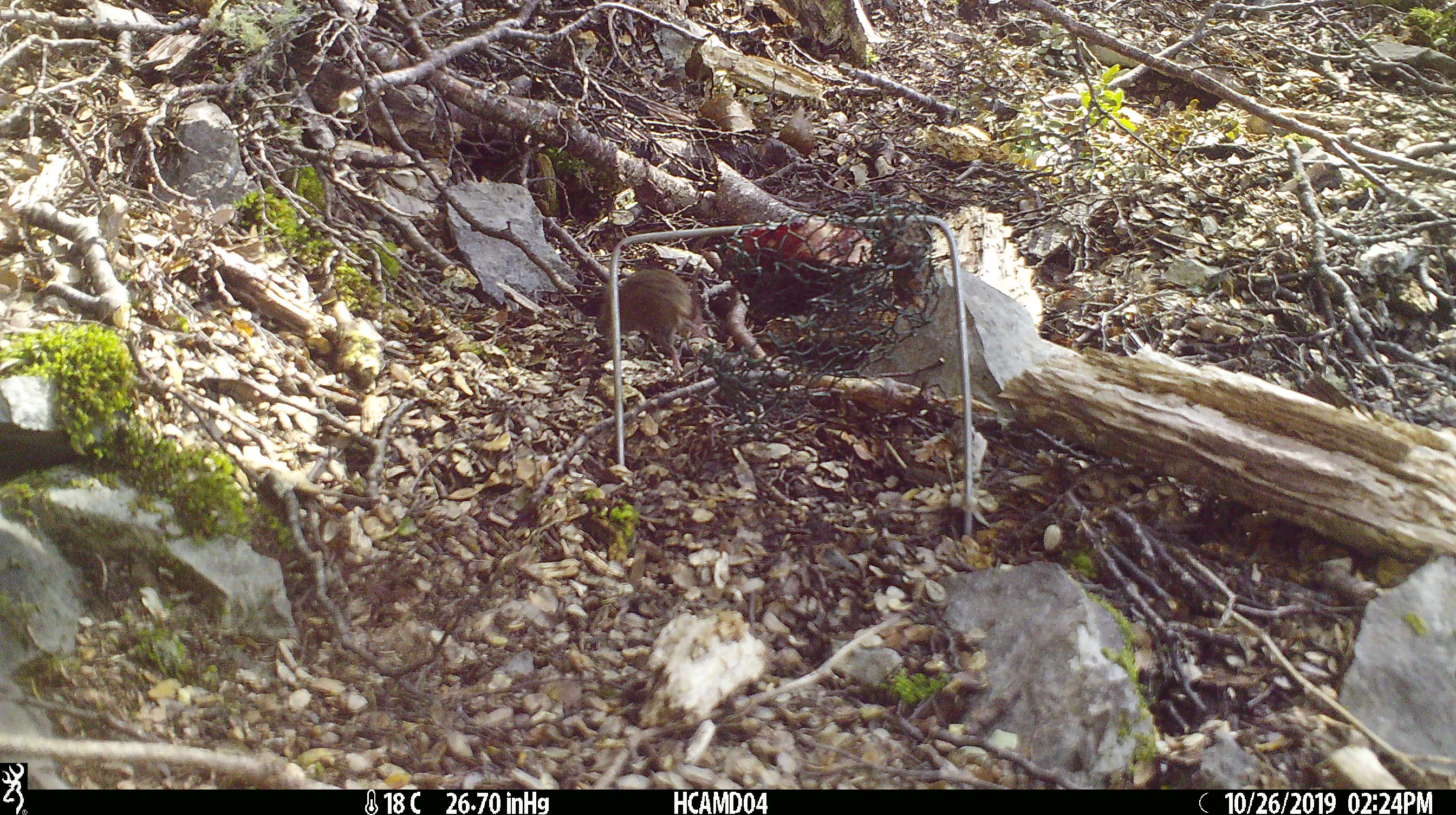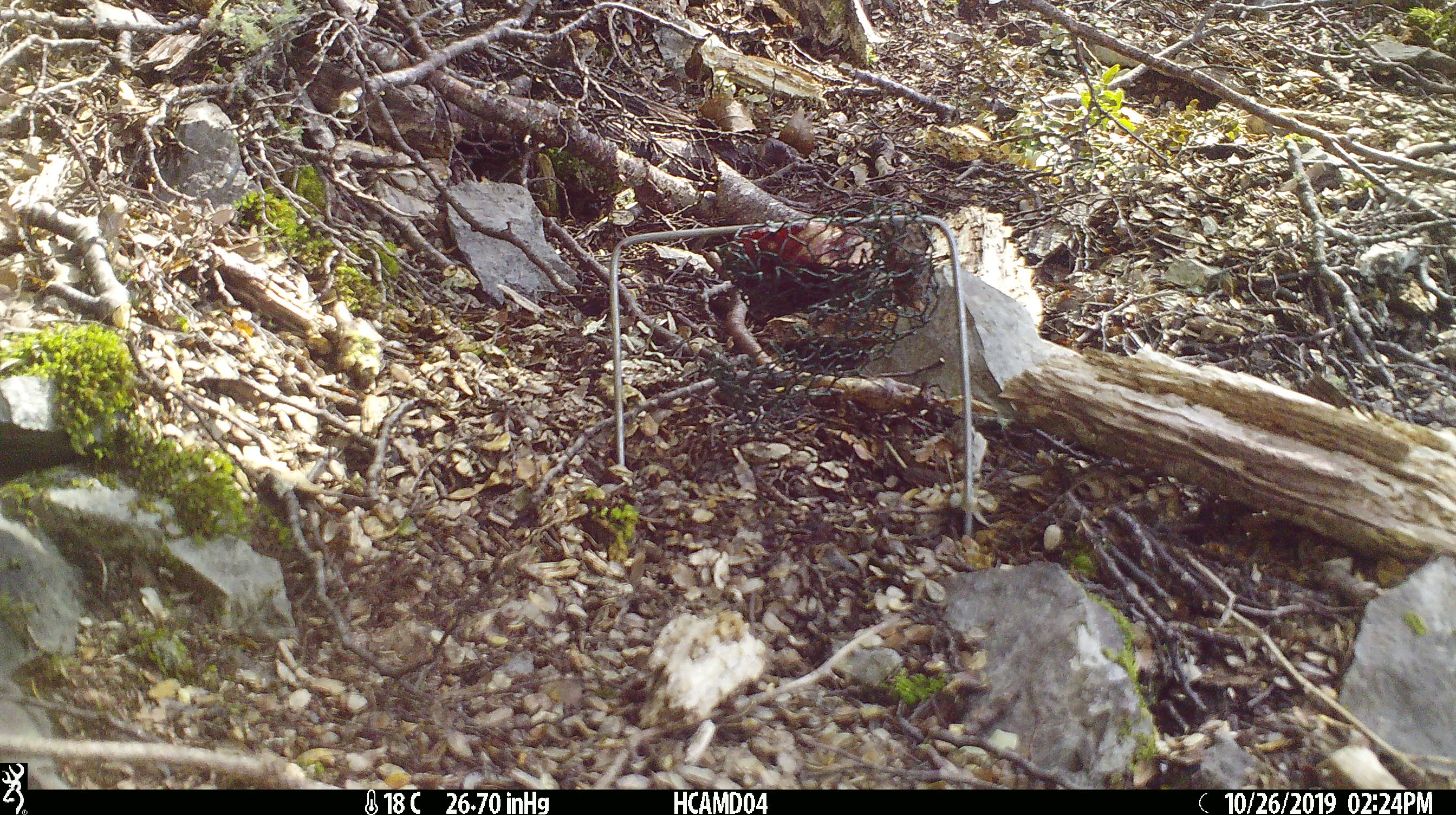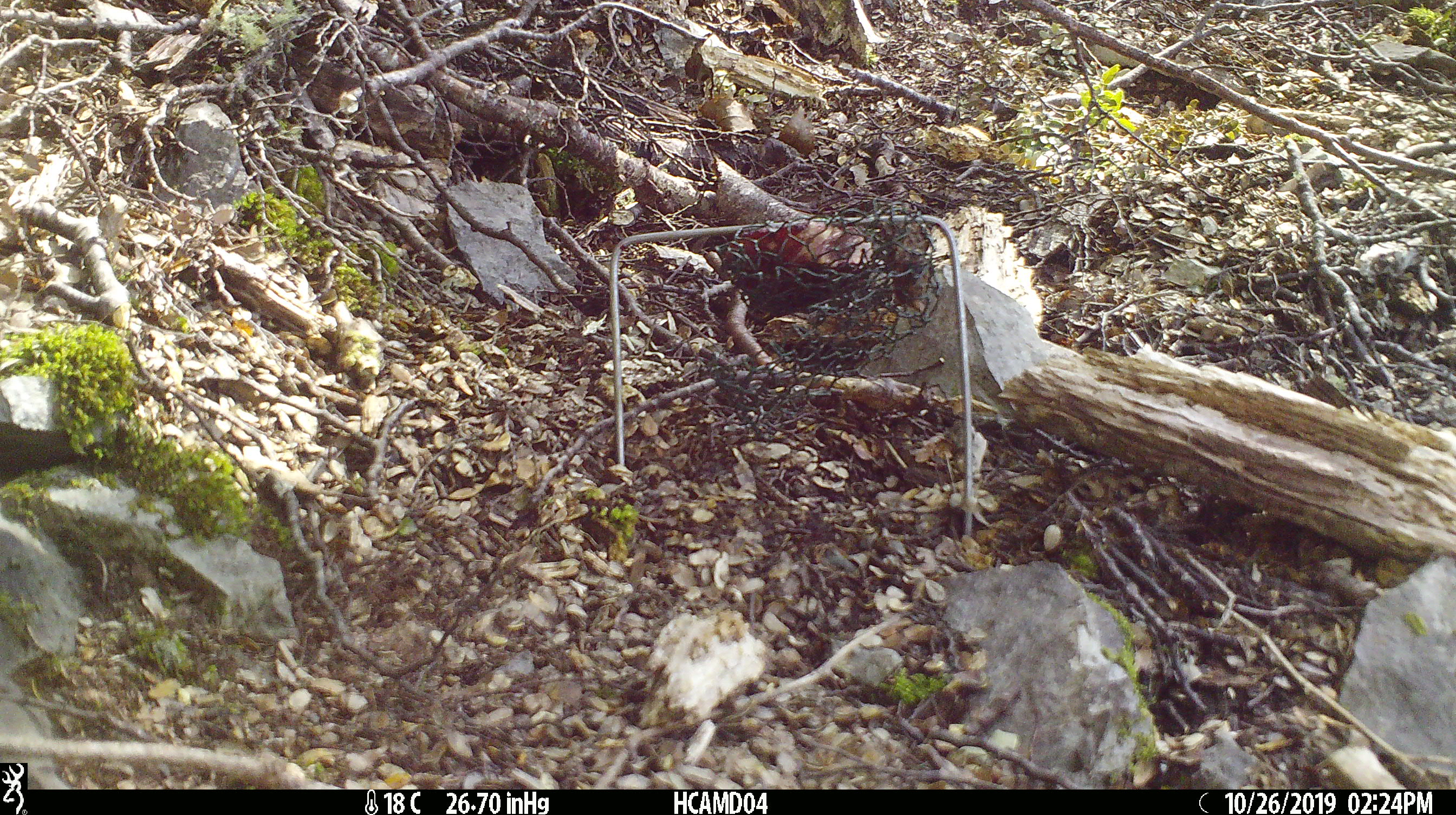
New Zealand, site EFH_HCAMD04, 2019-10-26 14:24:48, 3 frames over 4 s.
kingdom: Animalia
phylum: Chordata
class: Mammalia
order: Rodentia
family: Muridae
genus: Mus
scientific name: Mus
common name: mouse